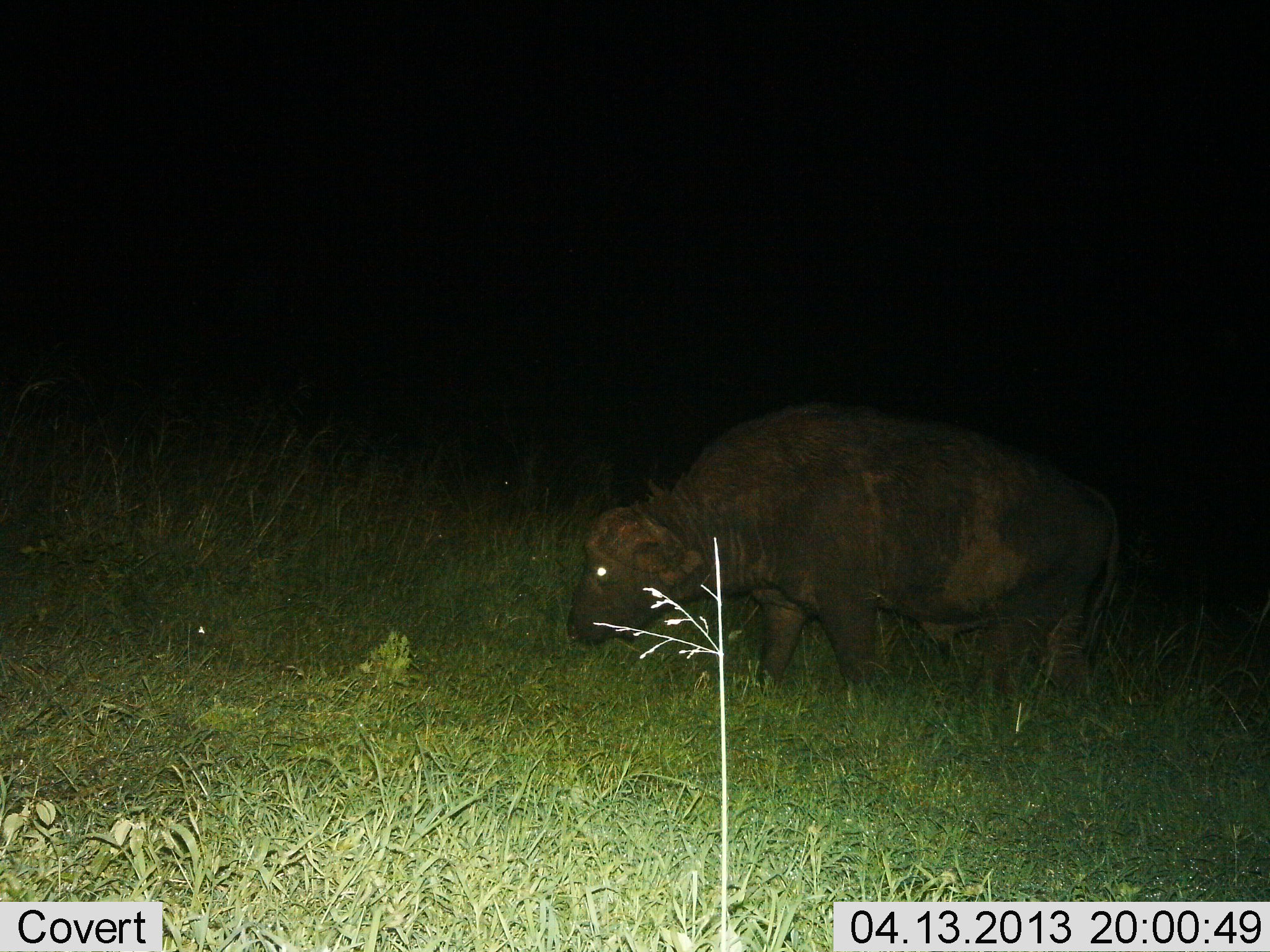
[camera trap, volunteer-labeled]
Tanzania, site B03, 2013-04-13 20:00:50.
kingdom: Animalia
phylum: Chordata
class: Mammalia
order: Artiodactyla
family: Bovidae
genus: Syncerus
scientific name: Syncerus caffer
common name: cape buffalo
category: buffalo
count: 1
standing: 43%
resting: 0%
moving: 29%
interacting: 0%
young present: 5%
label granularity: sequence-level